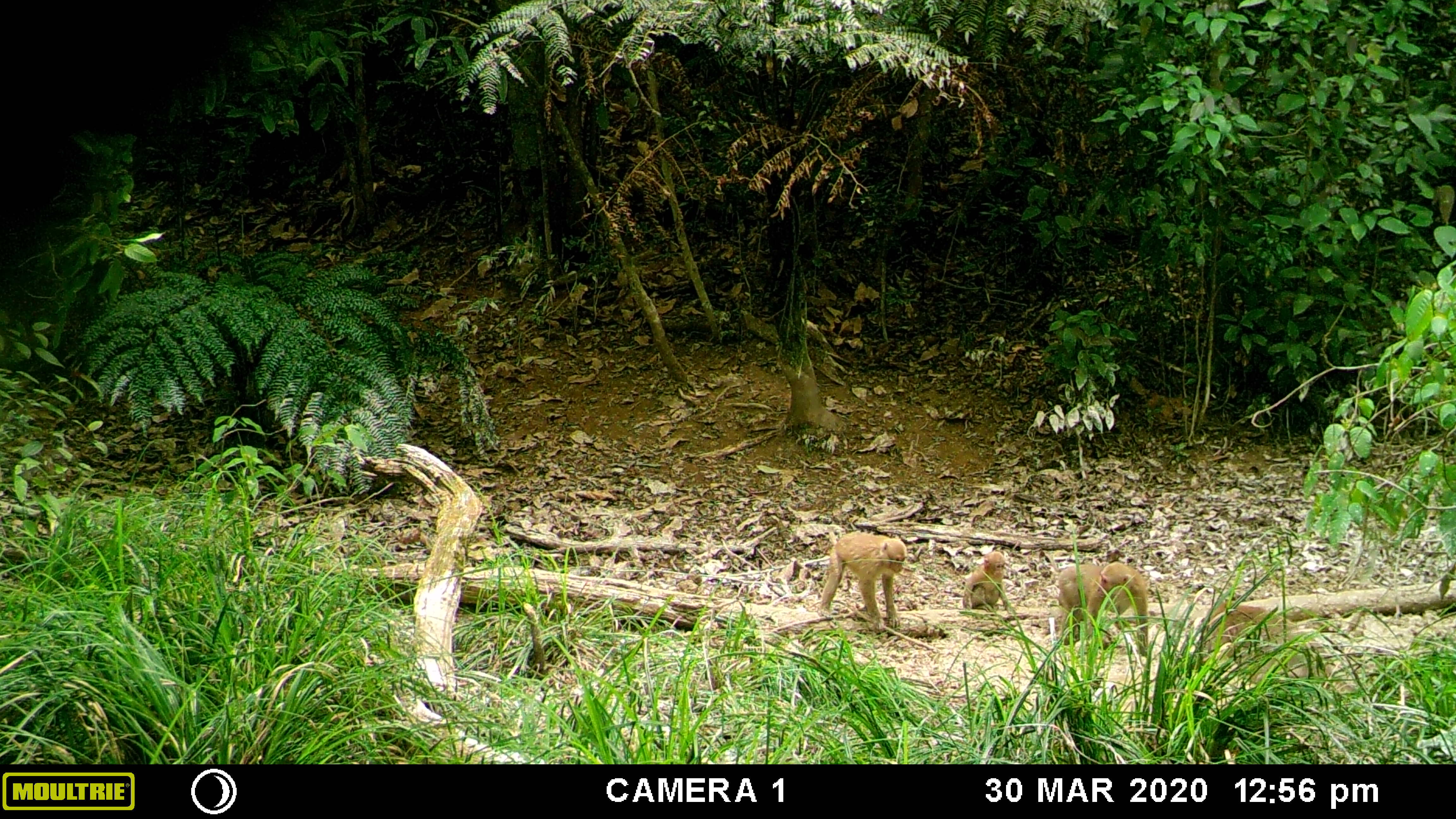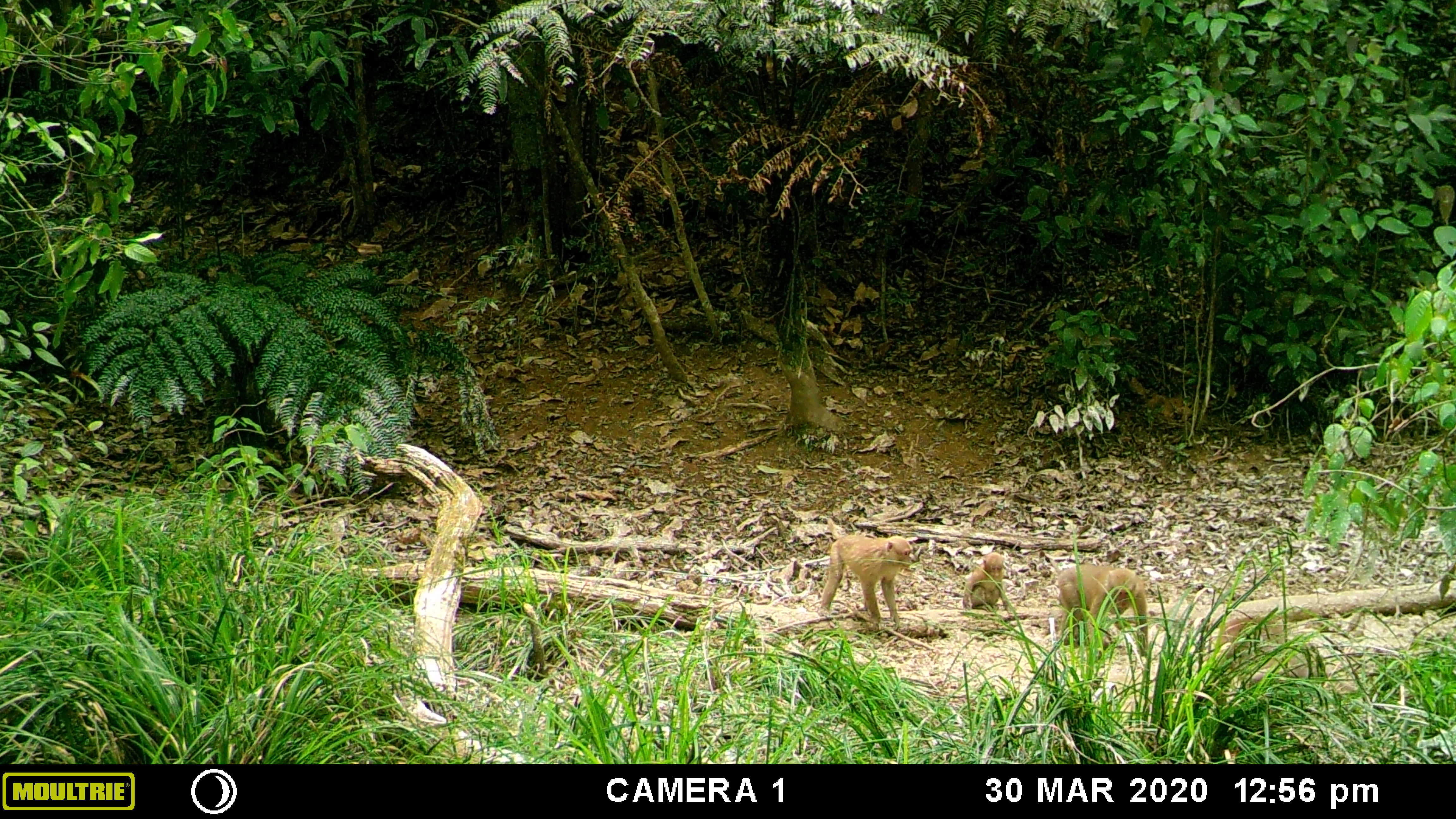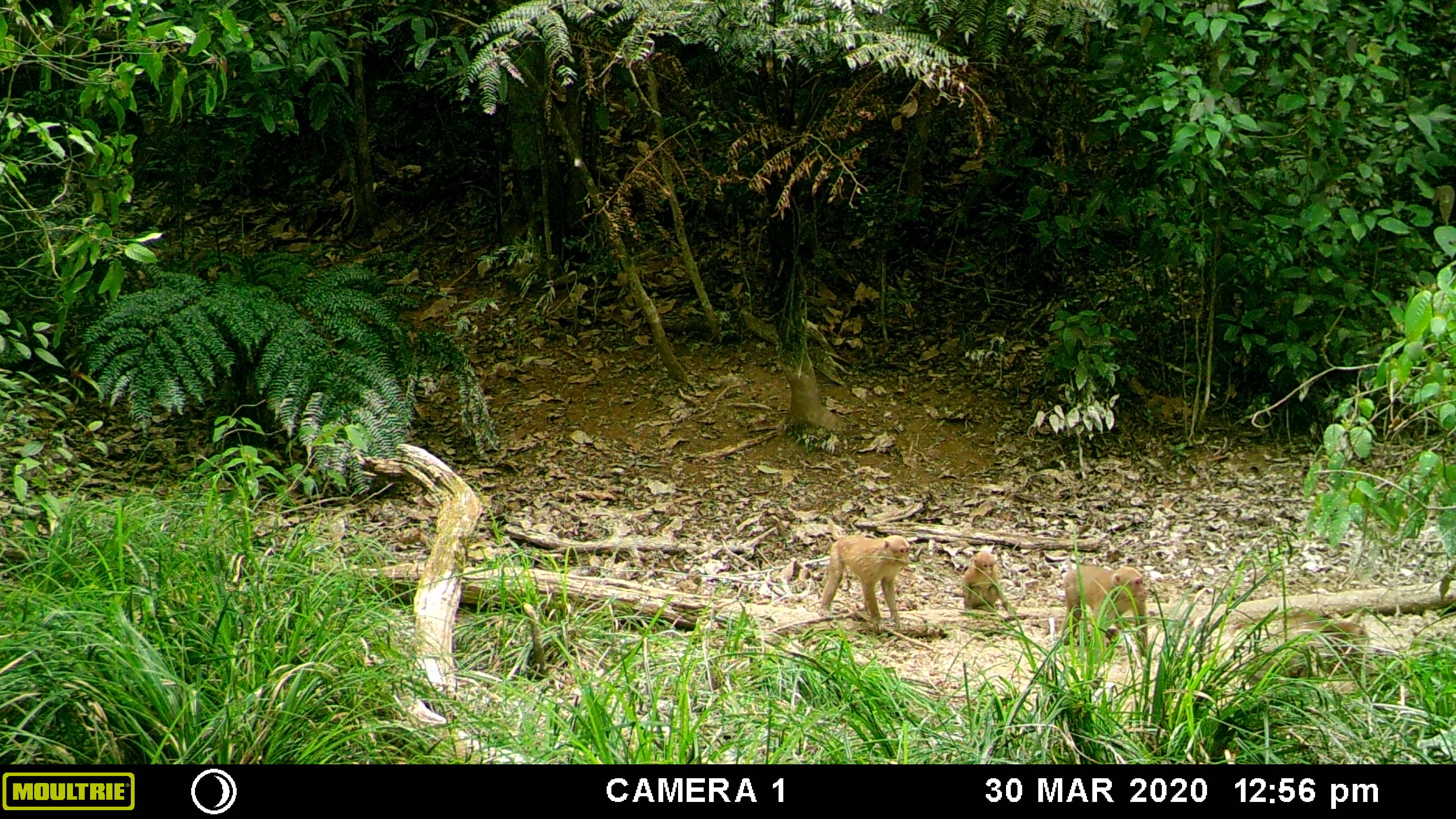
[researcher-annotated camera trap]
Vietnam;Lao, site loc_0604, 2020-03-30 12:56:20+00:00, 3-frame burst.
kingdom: Animalia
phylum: Chordata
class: Mammalia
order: Primates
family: Cercopithecidae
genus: Macaca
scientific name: Macaca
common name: macaques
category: assam or rhesus macaque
Assam or rhesus macaque (macaques) (Macaca). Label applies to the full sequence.